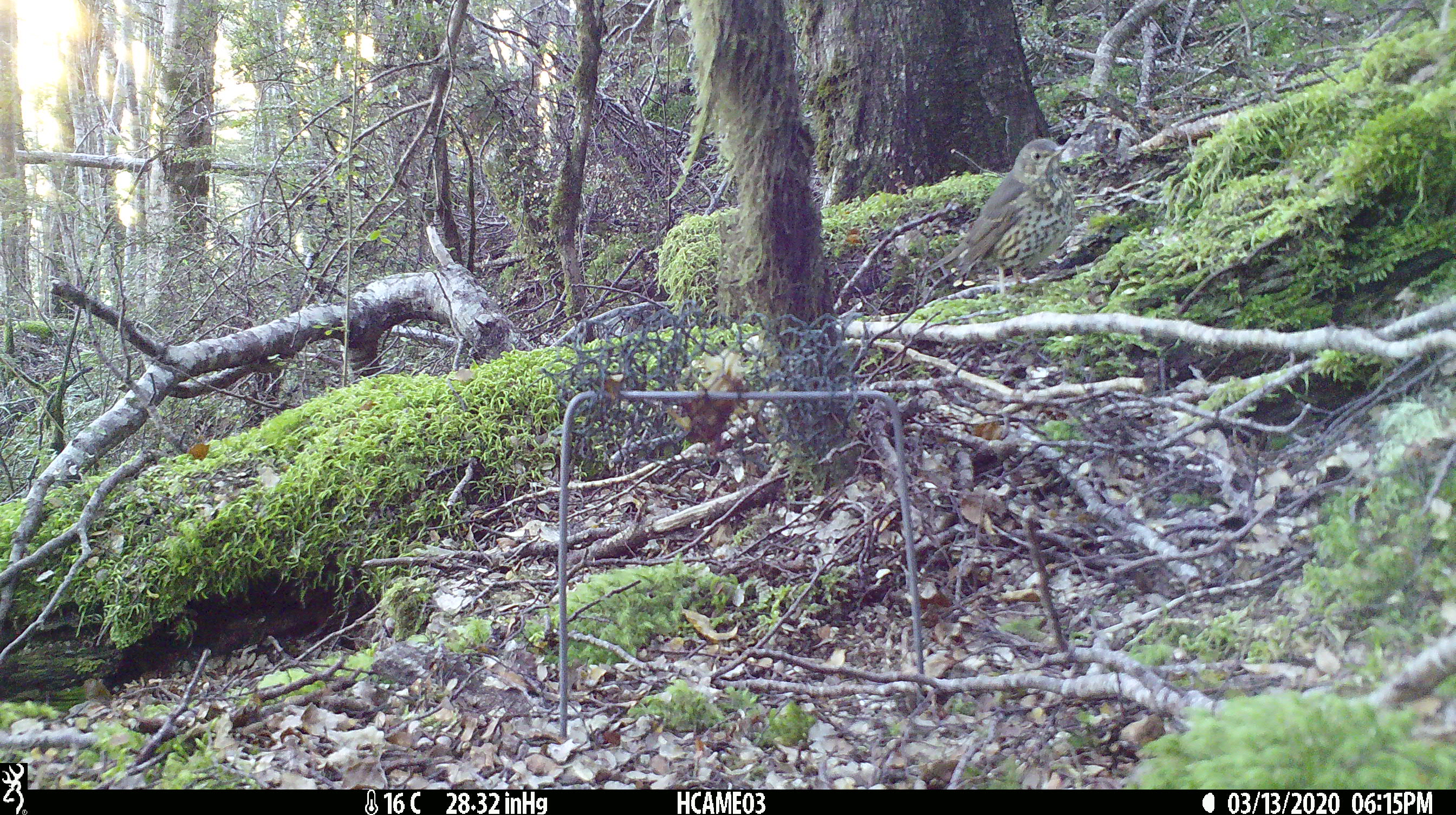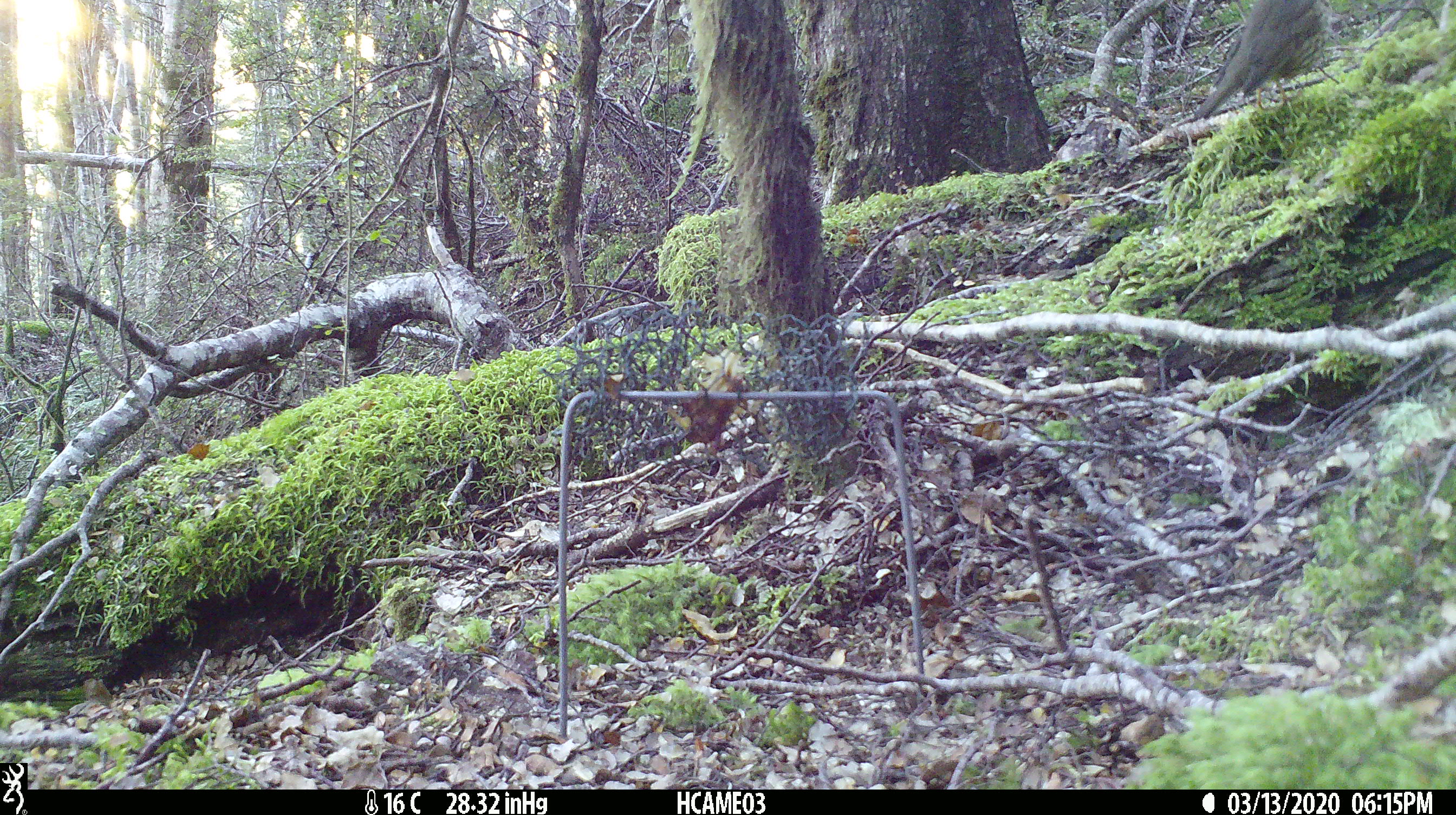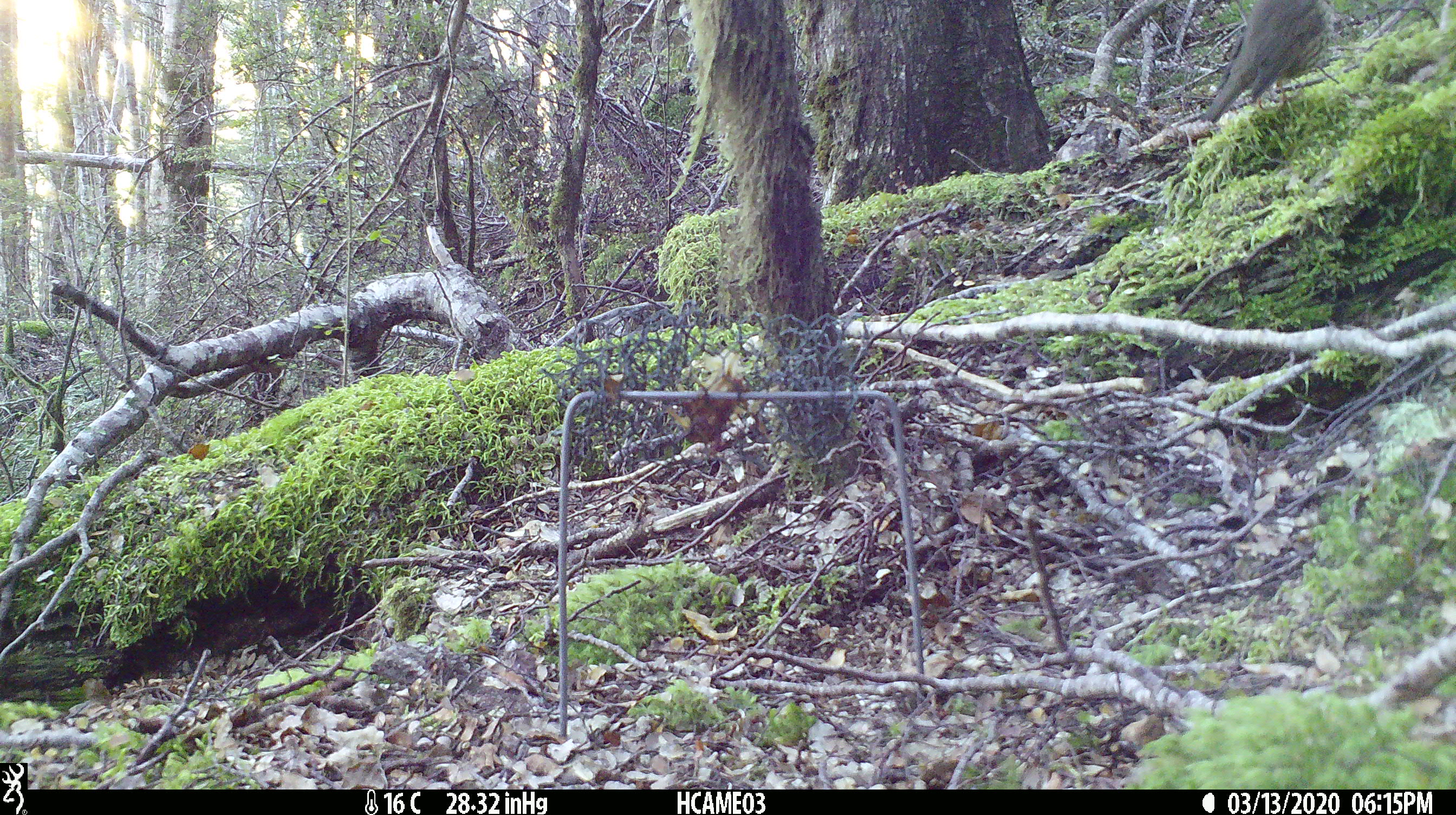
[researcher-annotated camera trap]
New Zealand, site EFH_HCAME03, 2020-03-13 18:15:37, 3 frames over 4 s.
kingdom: Animalia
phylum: Chordata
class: Aves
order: Passeriformes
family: Turdidae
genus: Turdus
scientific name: Turdus philomelos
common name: song thrush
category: thrush